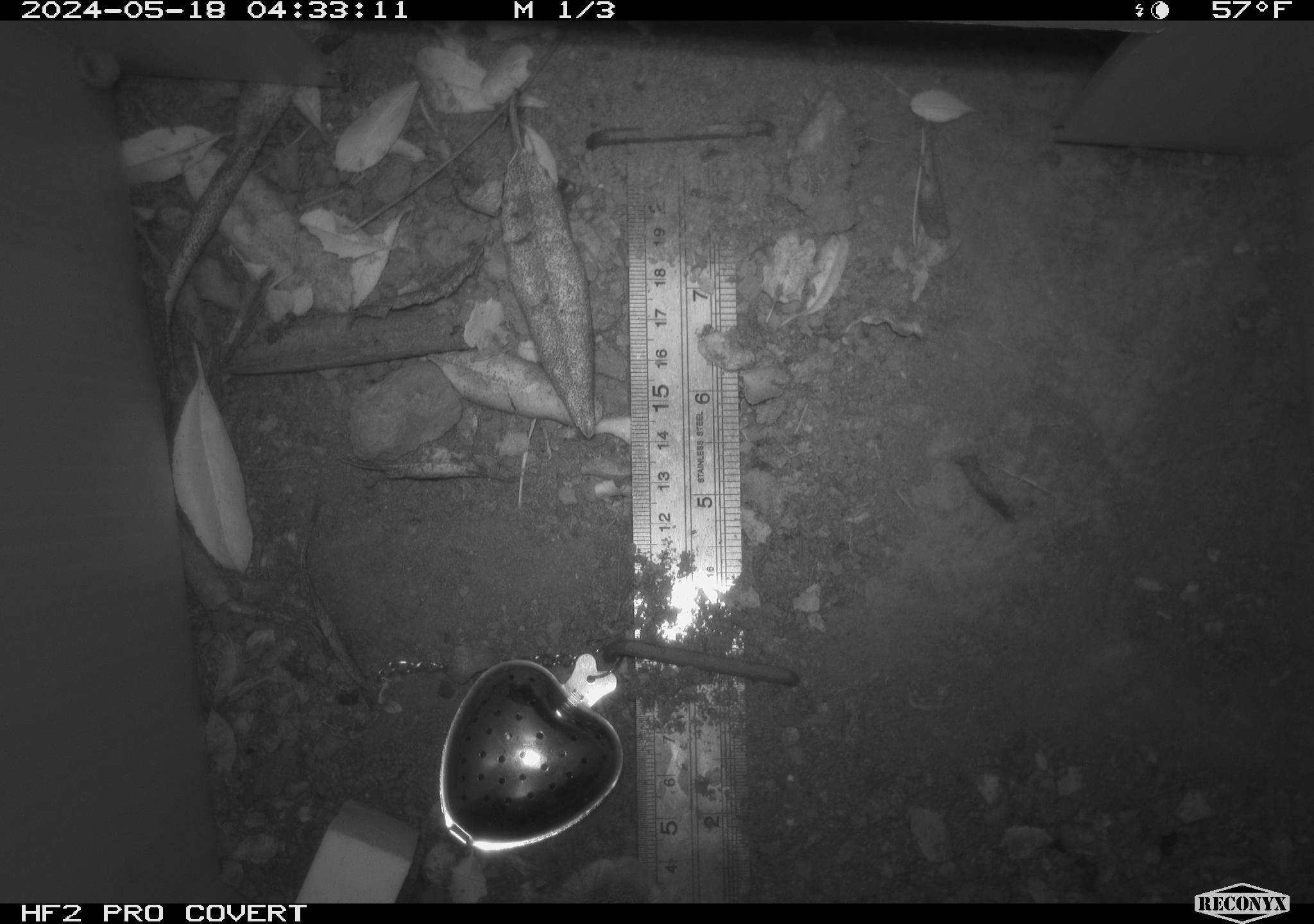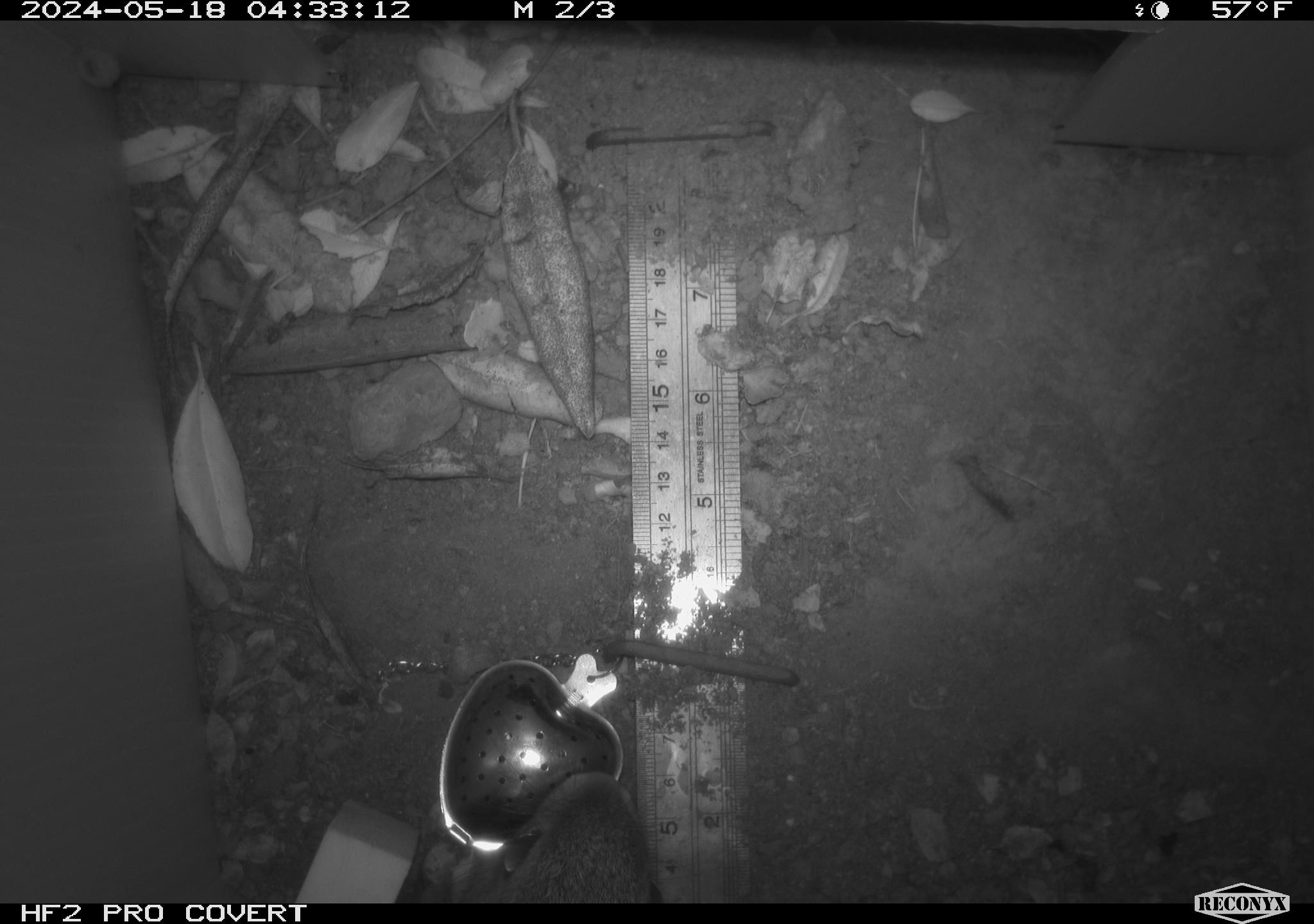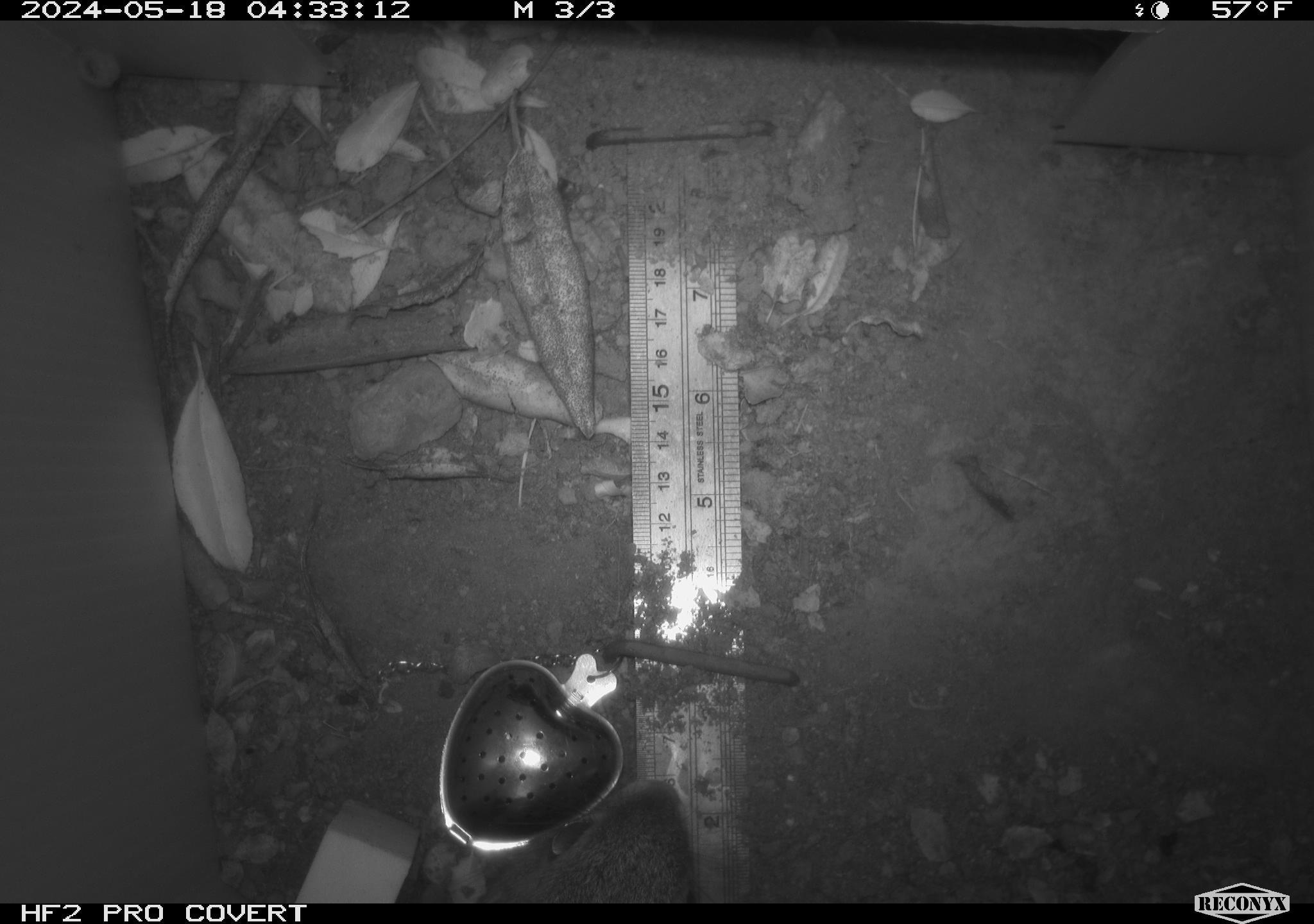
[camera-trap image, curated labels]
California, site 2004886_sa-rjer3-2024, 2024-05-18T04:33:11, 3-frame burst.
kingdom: Animalia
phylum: Chordata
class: Mammalia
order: Lagomorpha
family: Leporidae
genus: Sylvilagus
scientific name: Sylvilagus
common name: cottontail rabbits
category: sylvilagus species